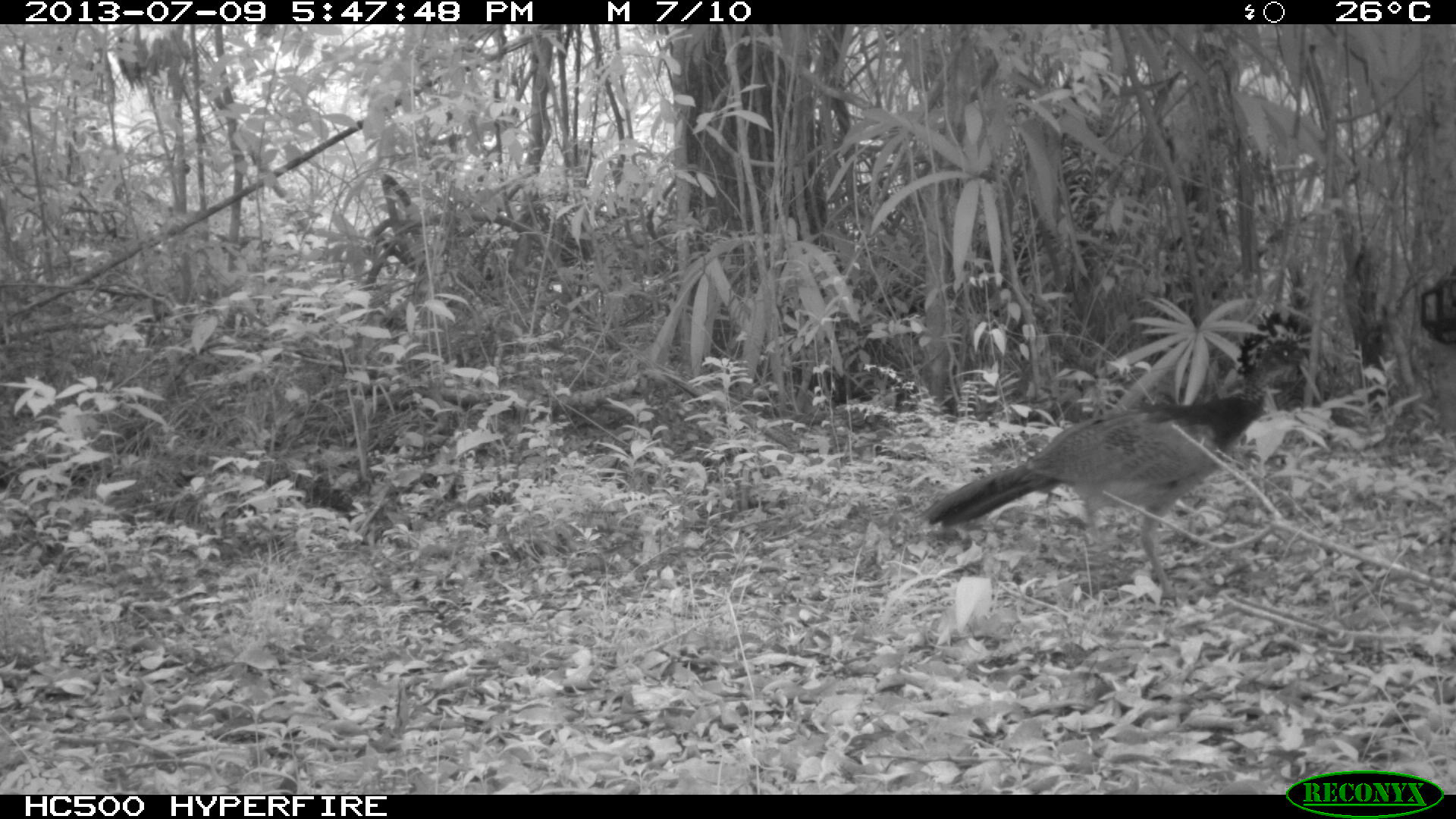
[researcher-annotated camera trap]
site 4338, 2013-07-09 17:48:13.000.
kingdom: Animalia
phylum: Chordata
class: Aves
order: Galliformes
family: Cracidae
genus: Crax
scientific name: Crax rubra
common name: great curassow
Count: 1.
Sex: female.